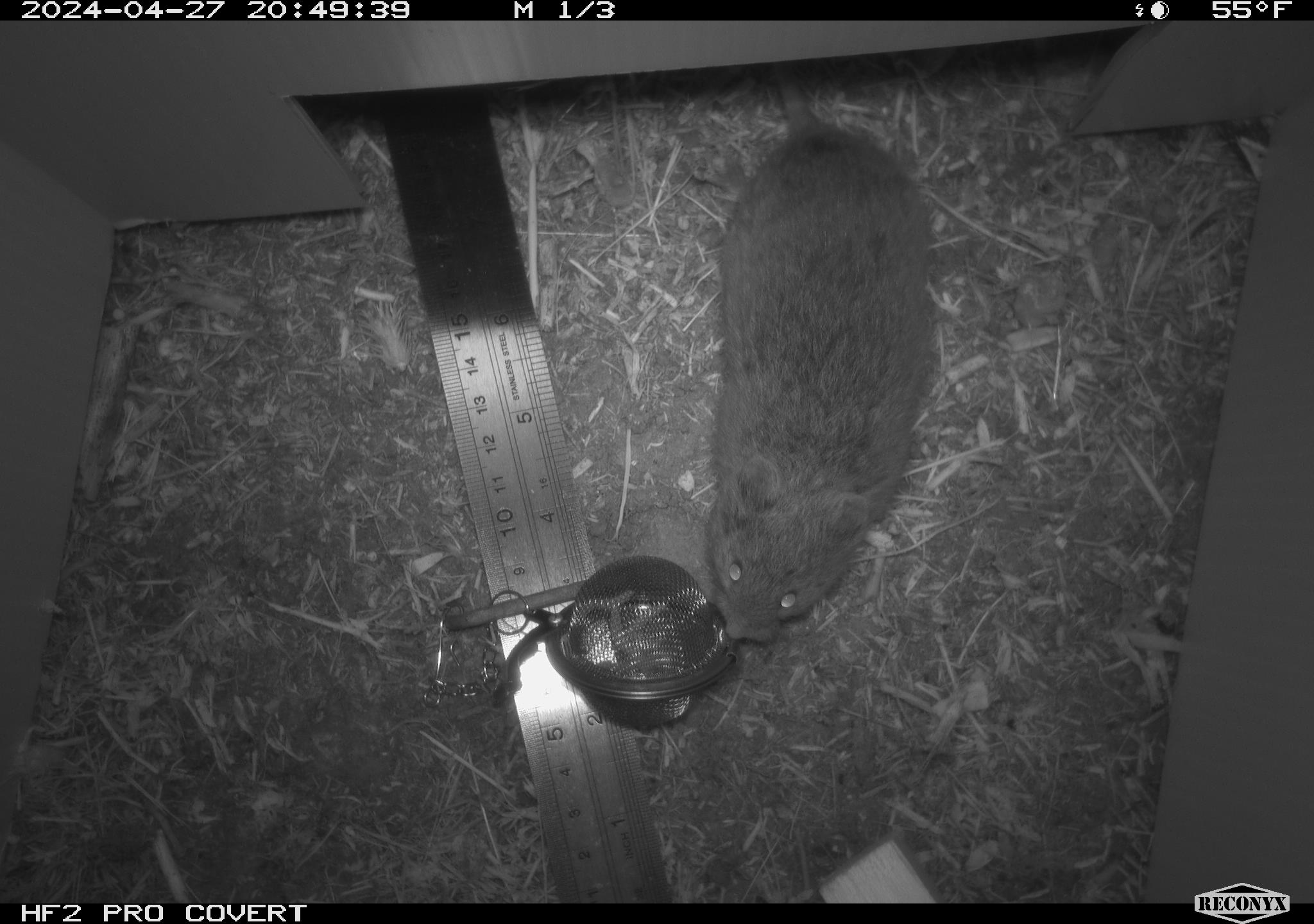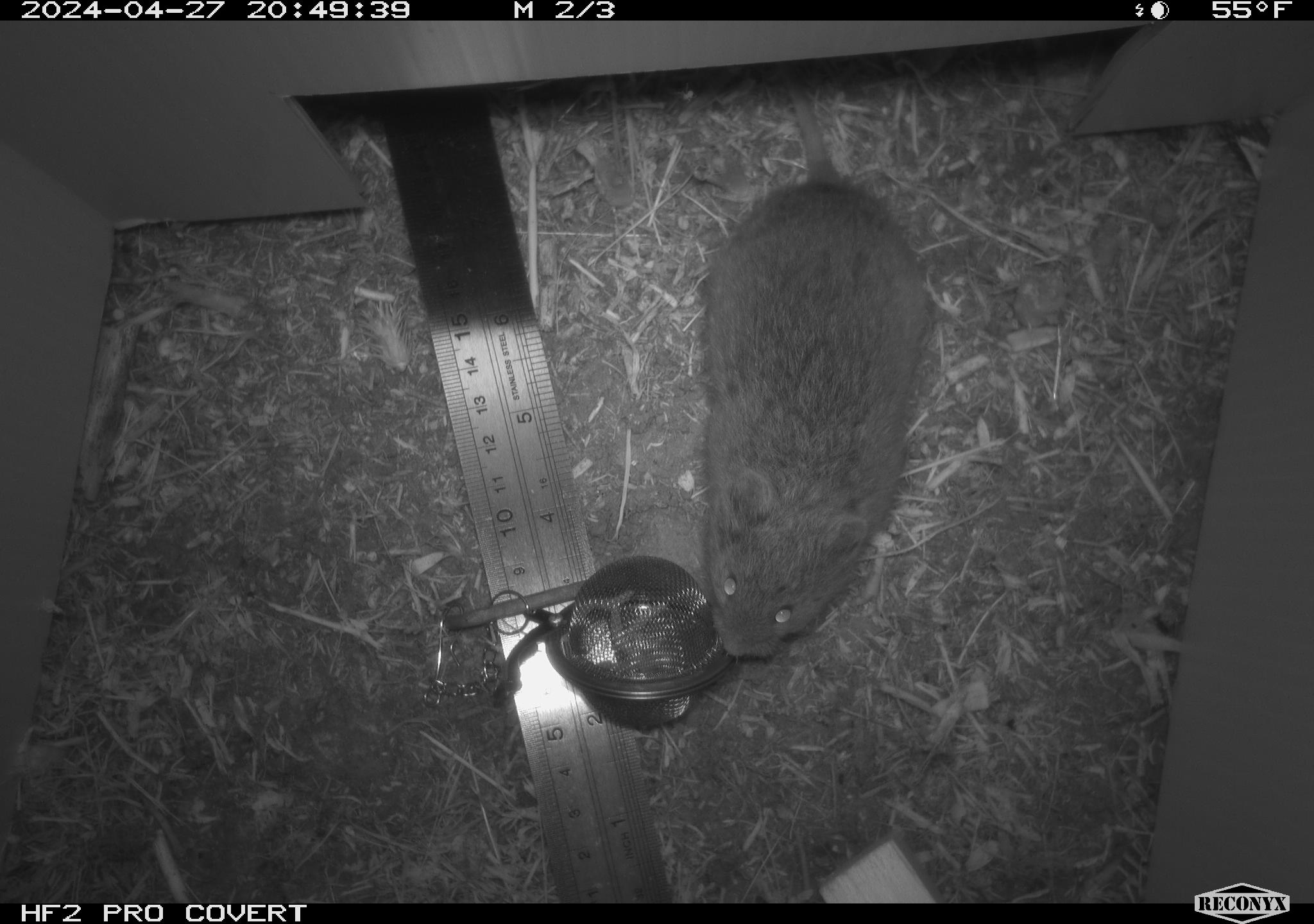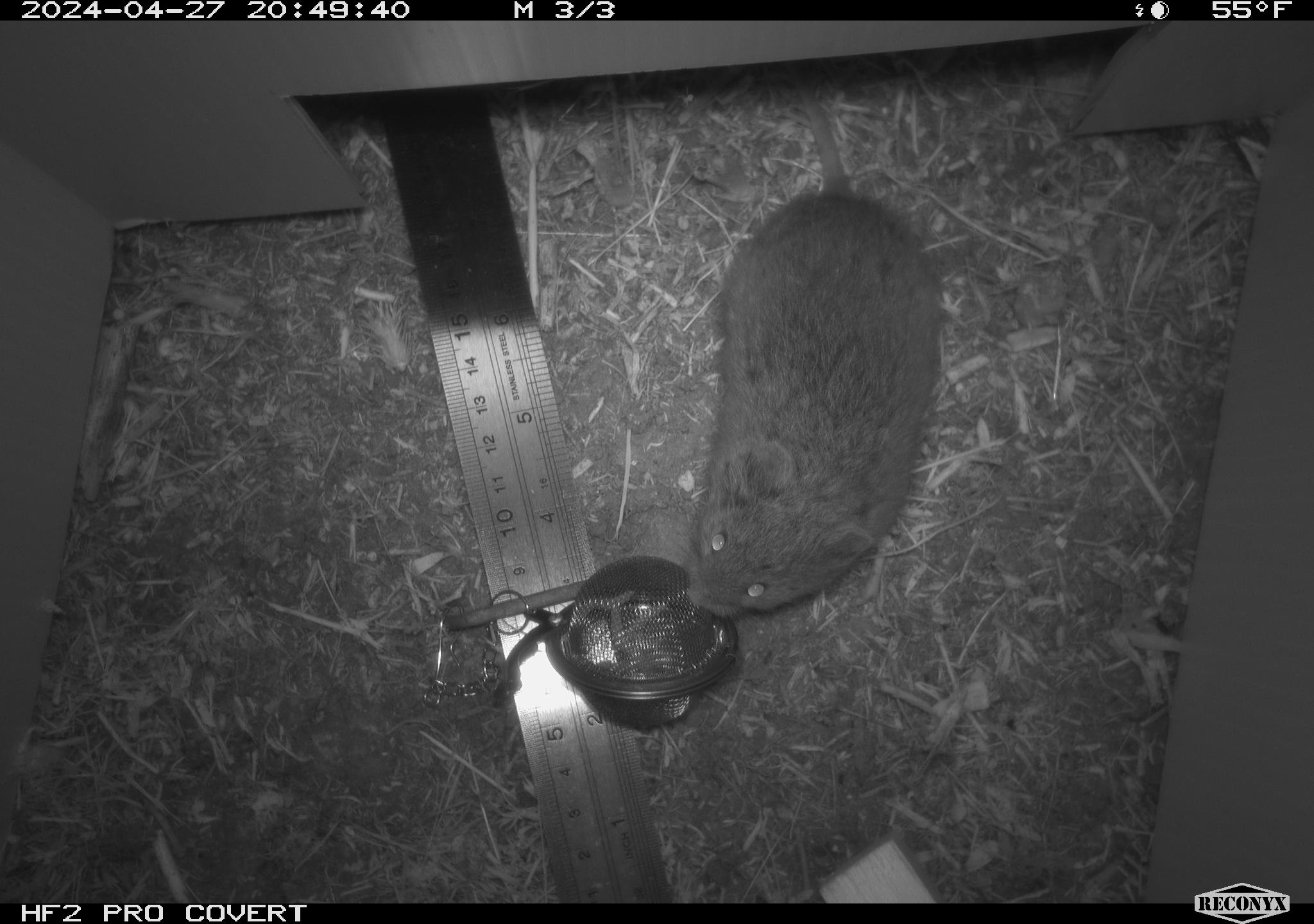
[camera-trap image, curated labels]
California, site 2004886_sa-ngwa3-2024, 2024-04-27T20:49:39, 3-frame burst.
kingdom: Animalia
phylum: Chordata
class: Mammalia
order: Rodentia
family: Cricetidae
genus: Microtus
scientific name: Microtus californicus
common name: california vole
California vole (Microtus californicus).